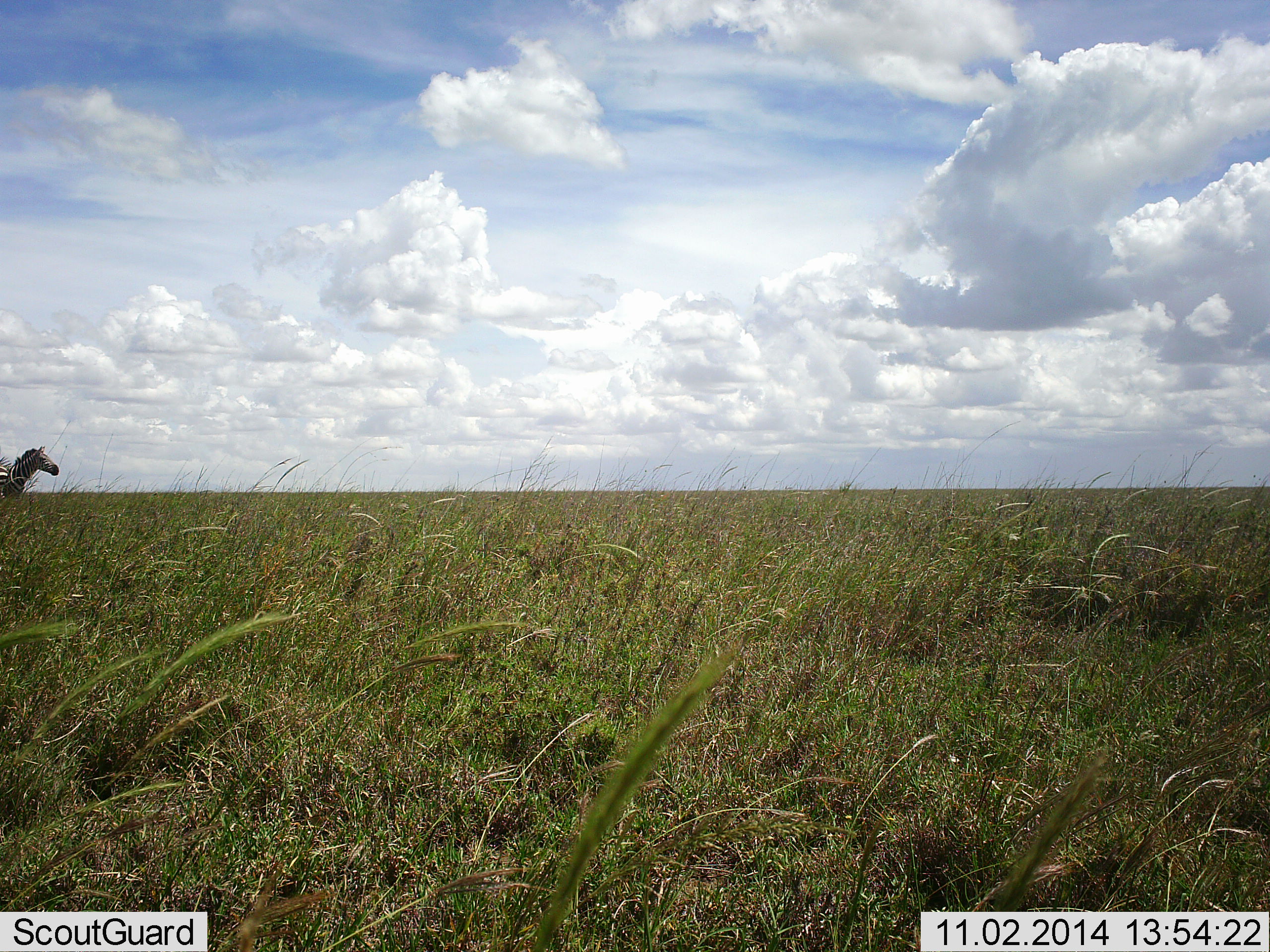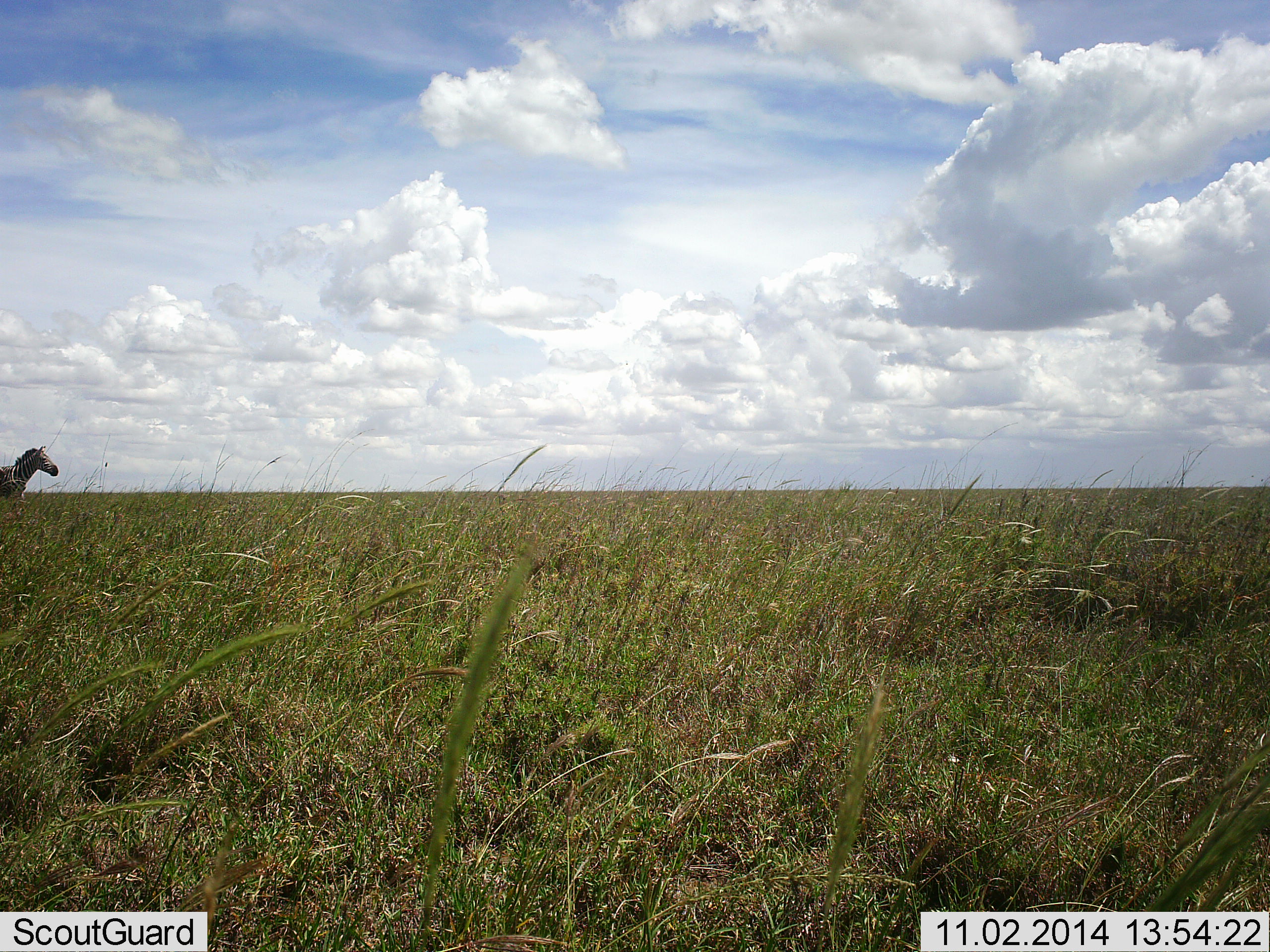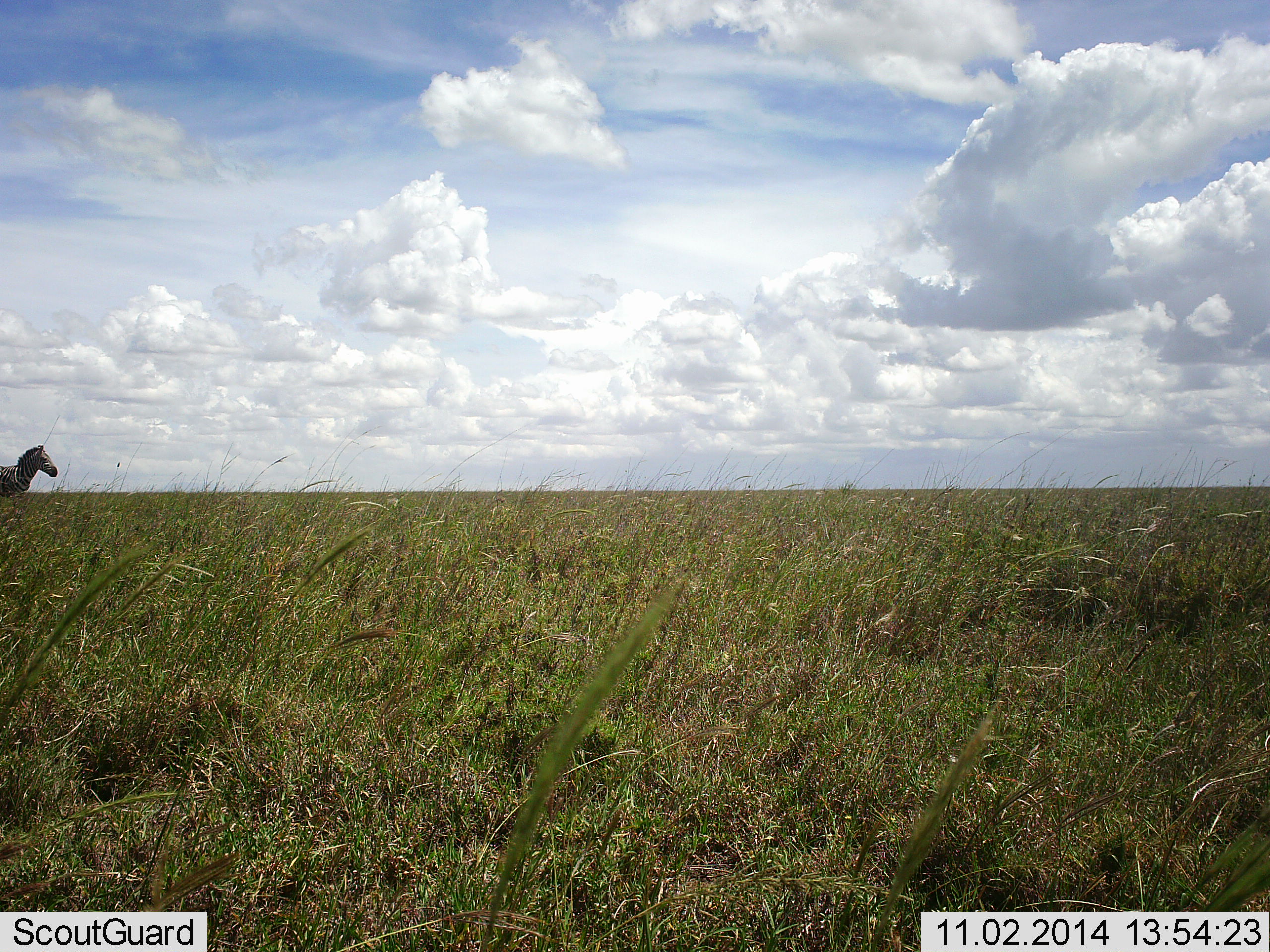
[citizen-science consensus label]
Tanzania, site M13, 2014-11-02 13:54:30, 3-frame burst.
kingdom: Animalia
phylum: Chordata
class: Mammalia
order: Perissodactyla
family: Equidae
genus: Equus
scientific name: Equus quagga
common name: plains zebra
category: zebra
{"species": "zebra (plains zebra) (Equus quagga)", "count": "1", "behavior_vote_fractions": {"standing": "90%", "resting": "0%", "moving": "10%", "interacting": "0%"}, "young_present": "0%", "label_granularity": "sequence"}